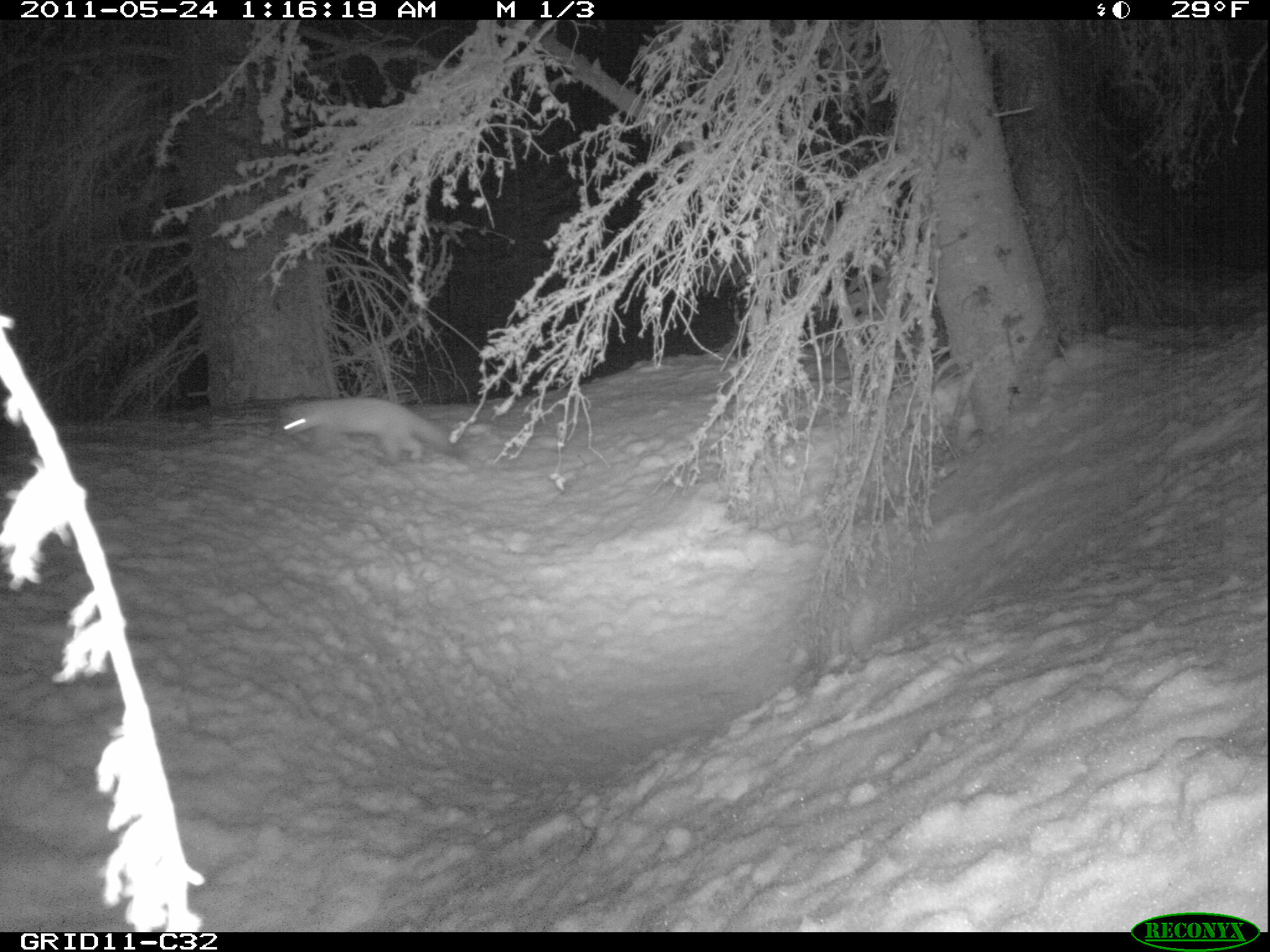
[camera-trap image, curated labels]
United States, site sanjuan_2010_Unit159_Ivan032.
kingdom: Animalia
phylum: Chordata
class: Mammalia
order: Carnivora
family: Mustelidae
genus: Martes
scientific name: Martes americana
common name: american marten